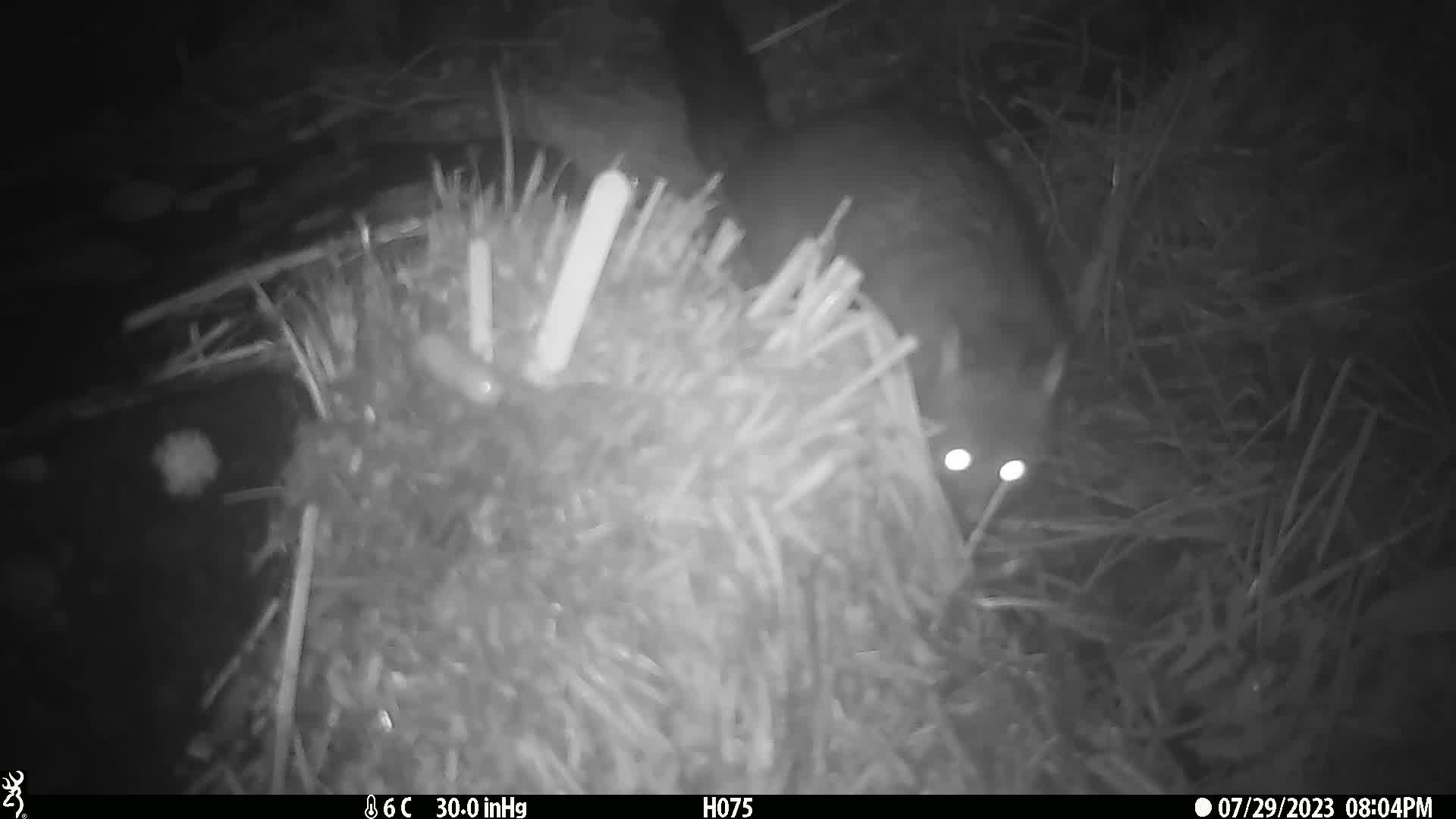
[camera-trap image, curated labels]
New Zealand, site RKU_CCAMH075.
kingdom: Animalia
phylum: Chordata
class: Mammalia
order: Diprotodontia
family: Phalangeridae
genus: Trichosurus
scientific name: Trichosurus vulpecula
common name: common brushtail possum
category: possum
Possum (common brushtail possum) (Trichosurus vulpecula).